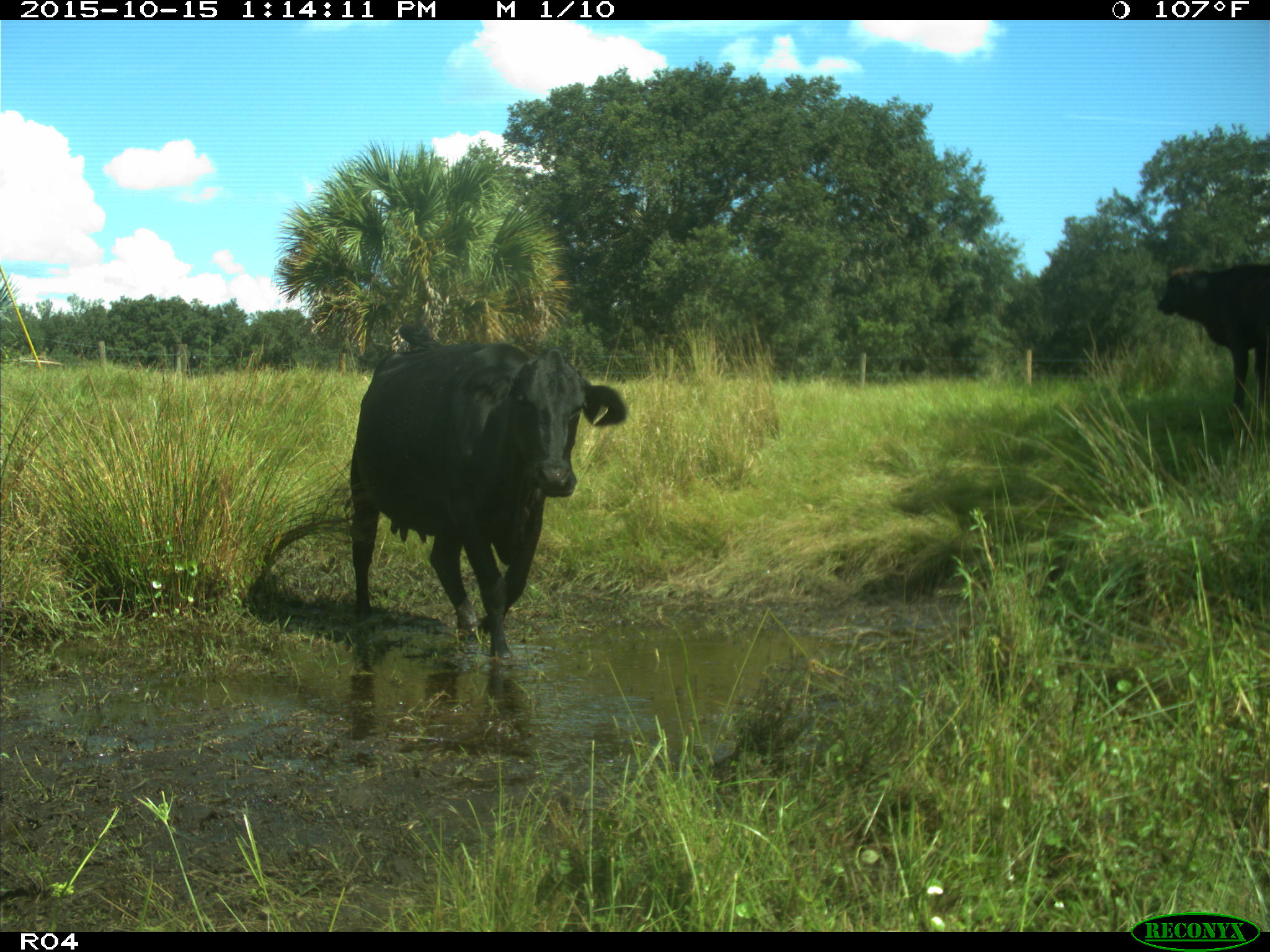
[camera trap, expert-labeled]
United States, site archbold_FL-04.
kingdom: Animalia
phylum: Chordata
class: Mammalia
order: Artiodactyla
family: Bovidae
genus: Bos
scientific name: Bos taurus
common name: domestic cow